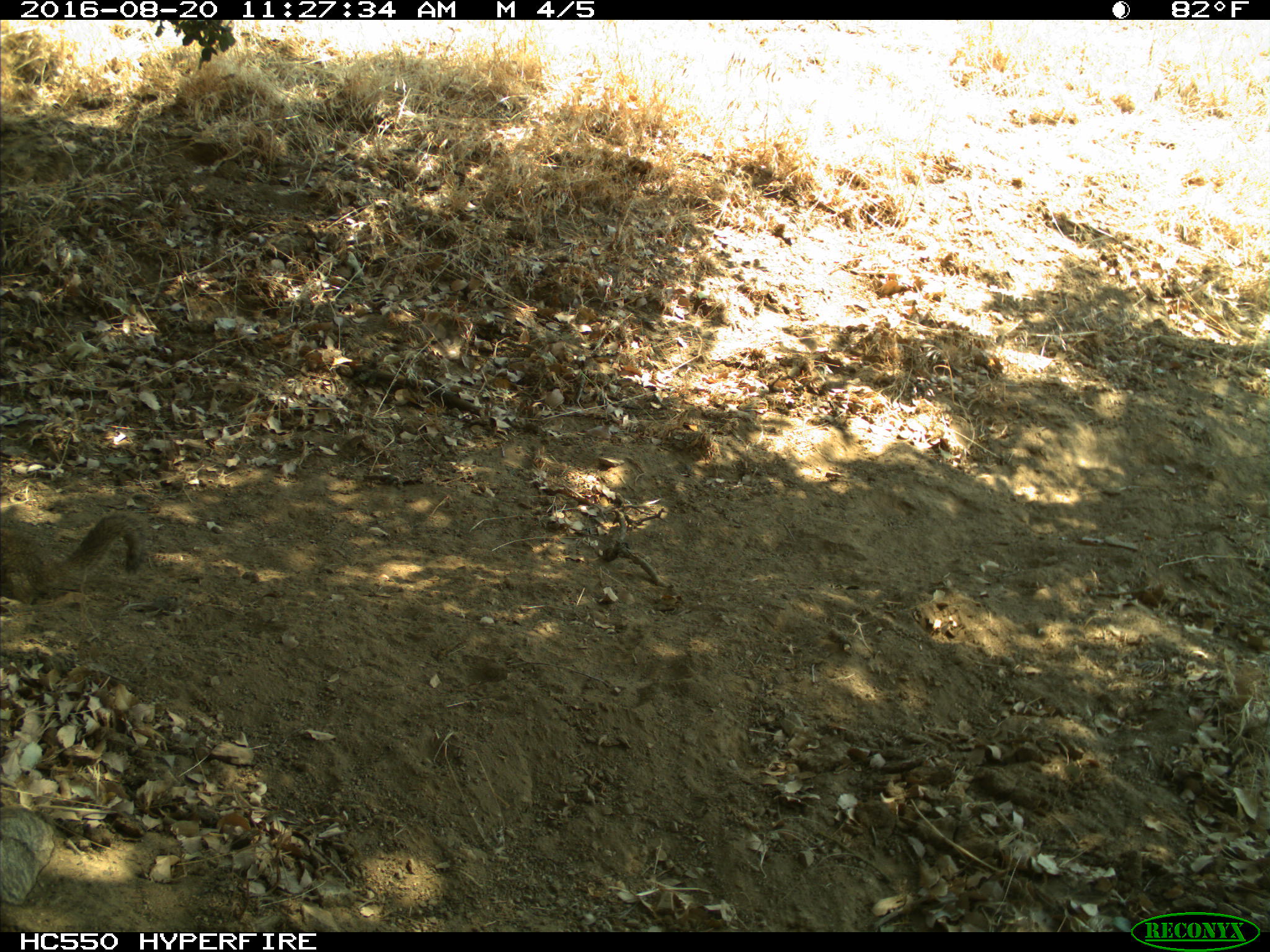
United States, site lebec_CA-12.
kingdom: Animalia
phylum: Chordata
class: Mammalia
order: Rodentia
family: Sciuridae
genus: Otospermophilus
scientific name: Otospermophilus beecheyi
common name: california ground squirrel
Otospermophilus beecheyi (california ground squirrel).